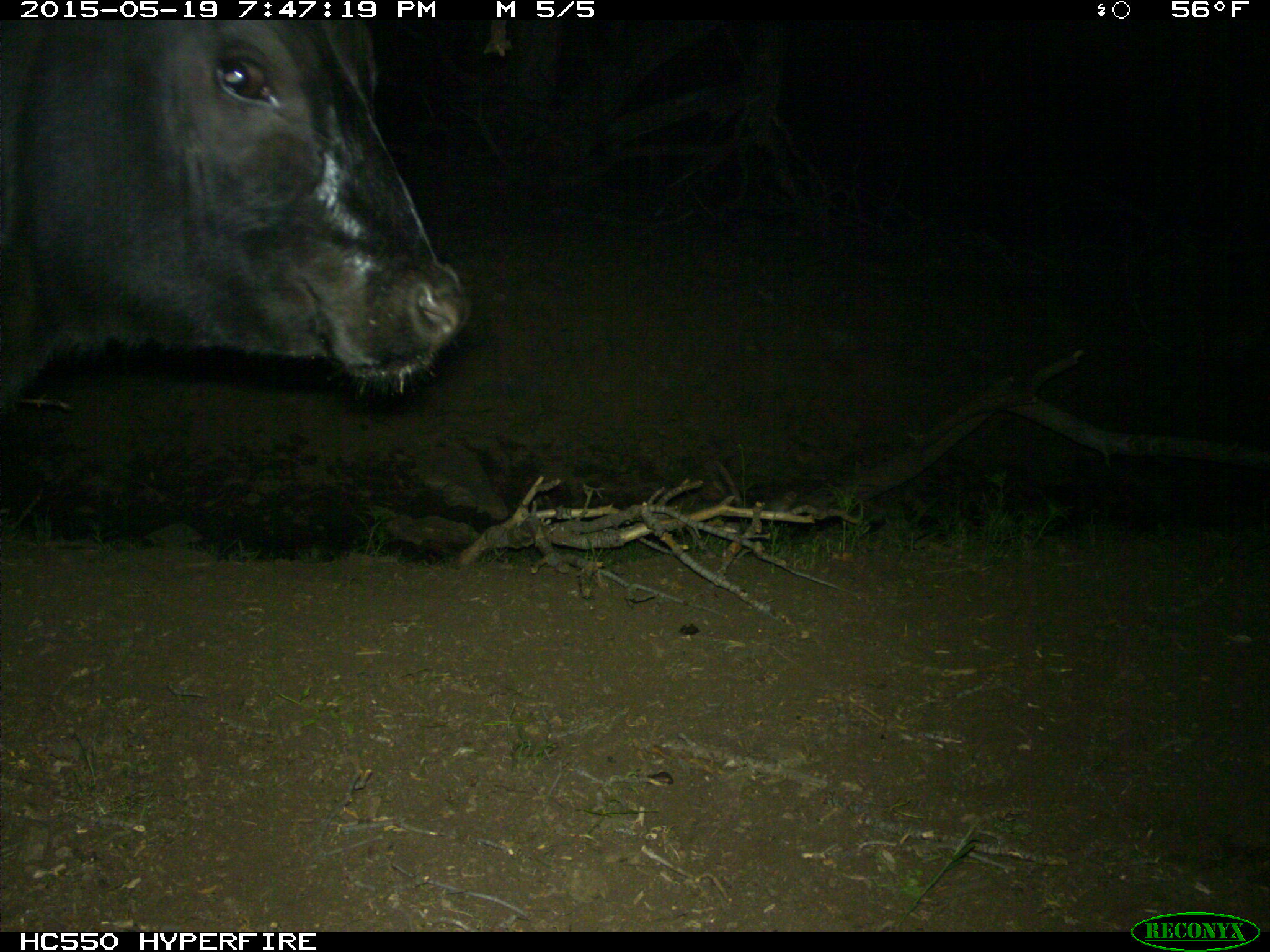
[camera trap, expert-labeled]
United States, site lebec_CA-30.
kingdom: Animalia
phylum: Chordata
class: Mammalia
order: Artiodactyla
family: Bovidae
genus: Bos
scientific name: Bos taurus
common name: domestic cow